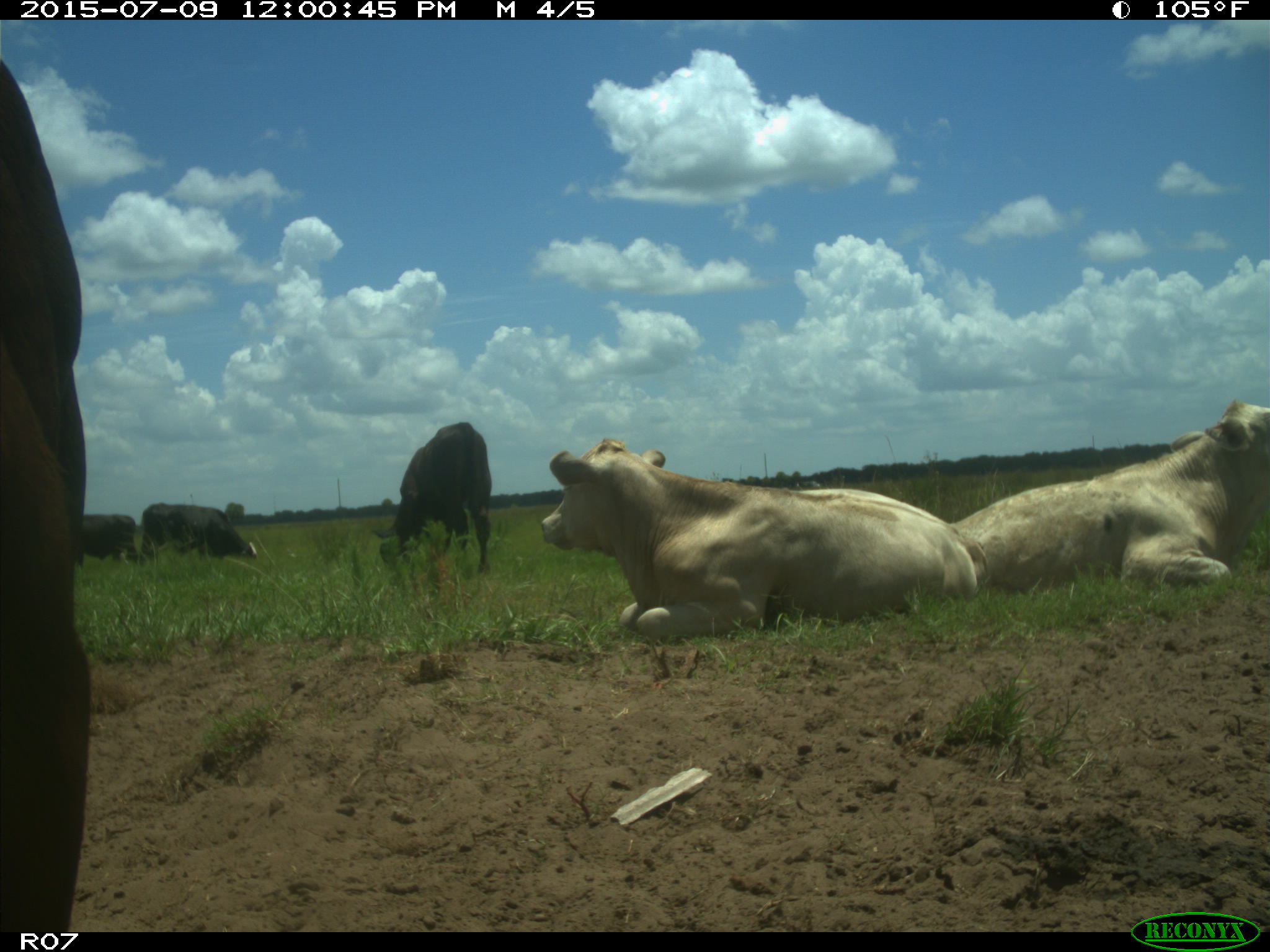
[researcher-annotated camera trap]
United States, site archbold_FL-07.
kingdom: Animalia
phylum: Chordata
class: Mammalia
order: Artiodactyla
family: Bovidae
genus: Bos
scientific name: Bos taurus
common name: domestic cow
Bos taurus (domestic cow).